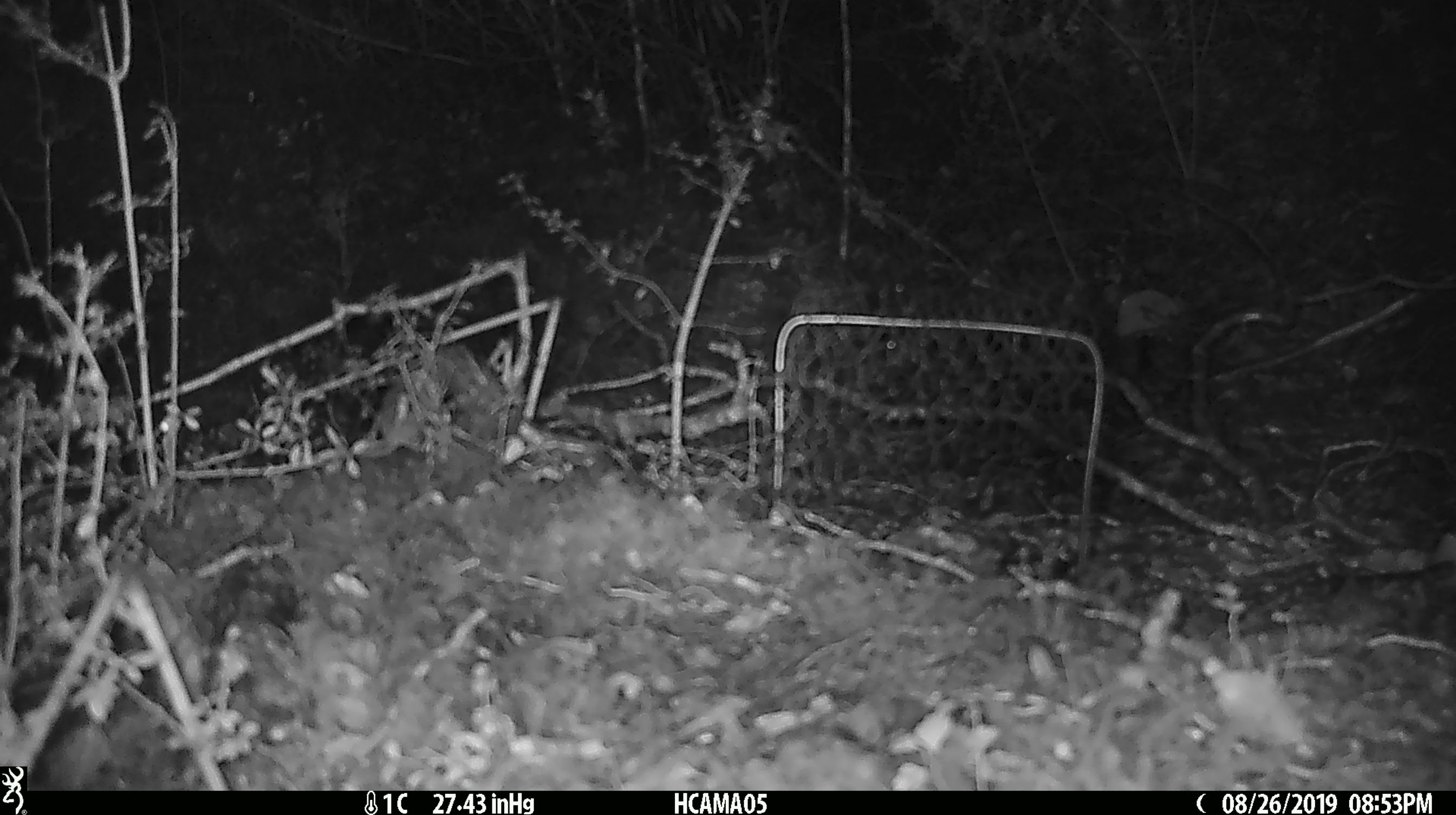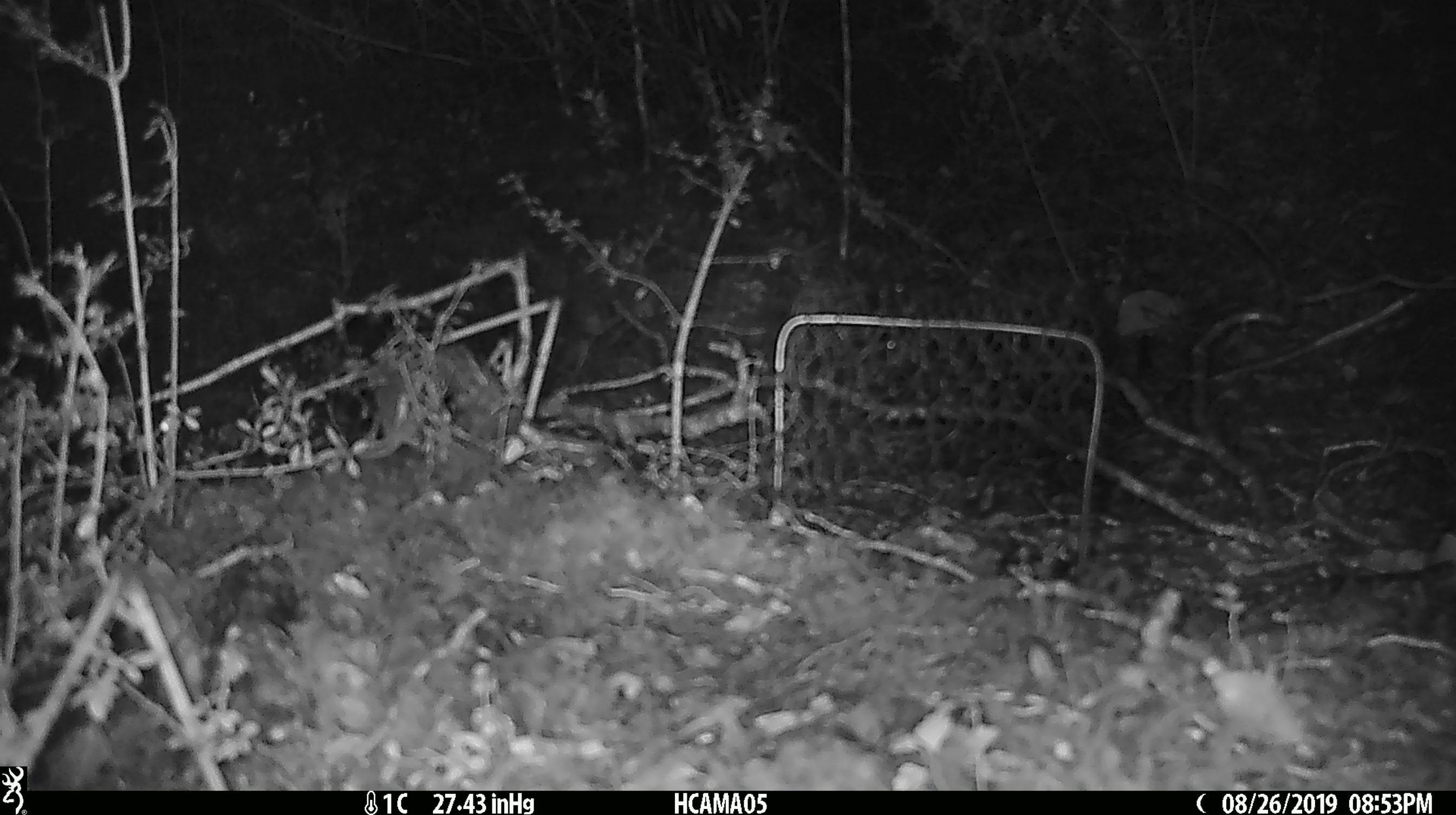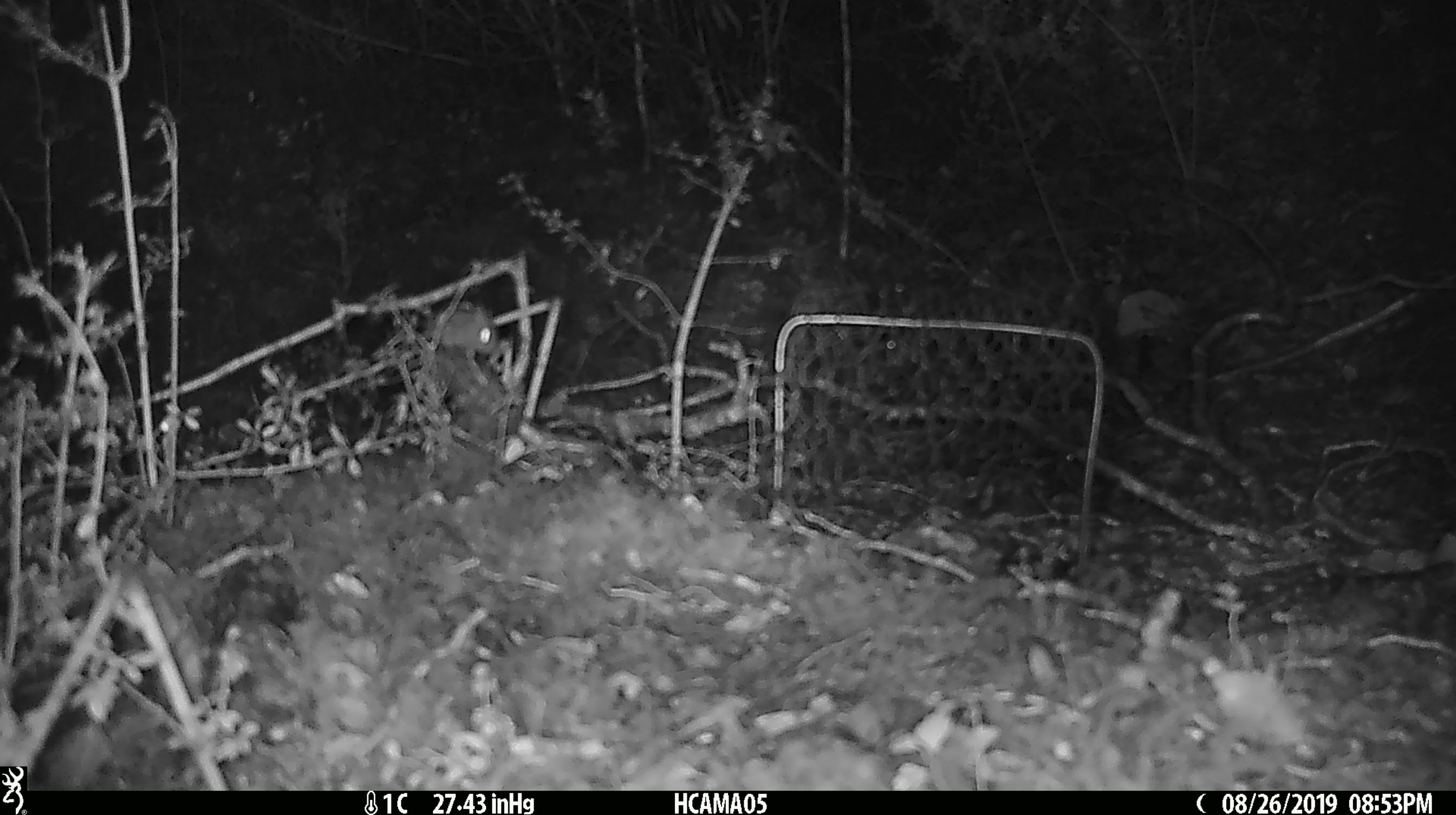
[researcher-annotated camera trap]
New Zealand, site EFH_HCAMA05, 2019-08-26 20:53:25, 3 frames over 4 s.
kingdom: Animalia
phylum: Chordata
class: Mammalia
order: Rodentia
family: Muridae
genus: Mus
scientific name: Mus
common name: mouse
Mouse (Mus).